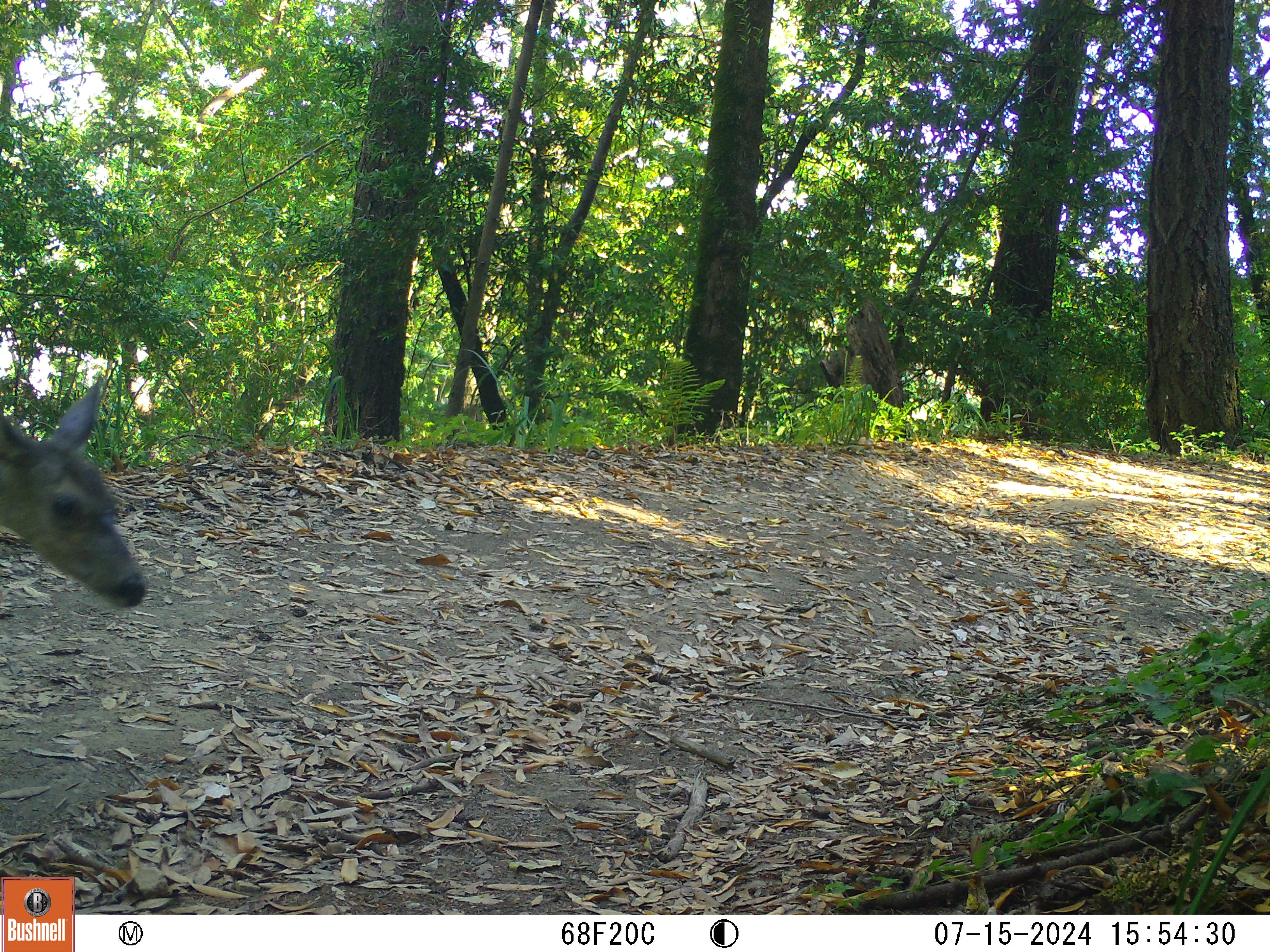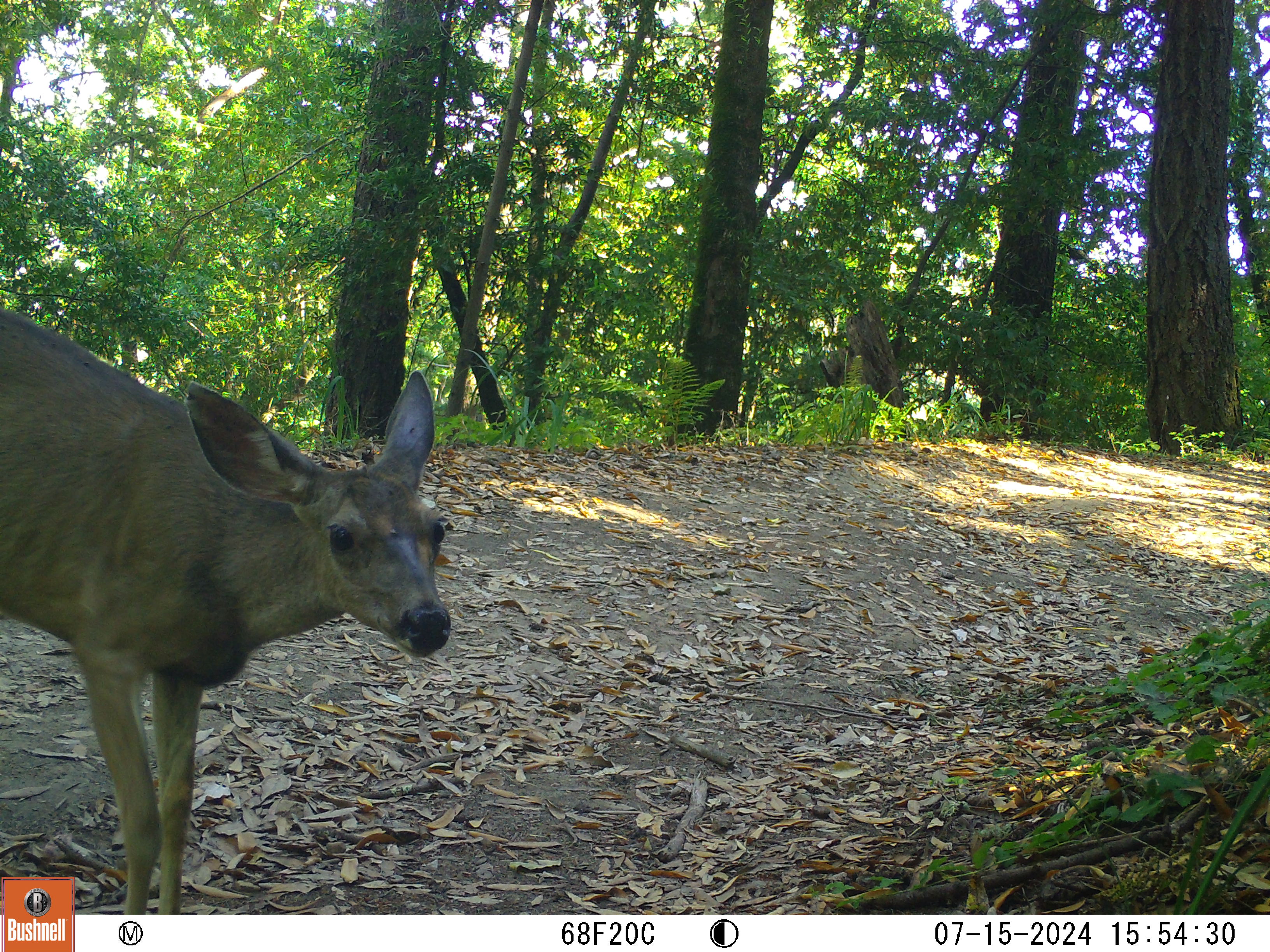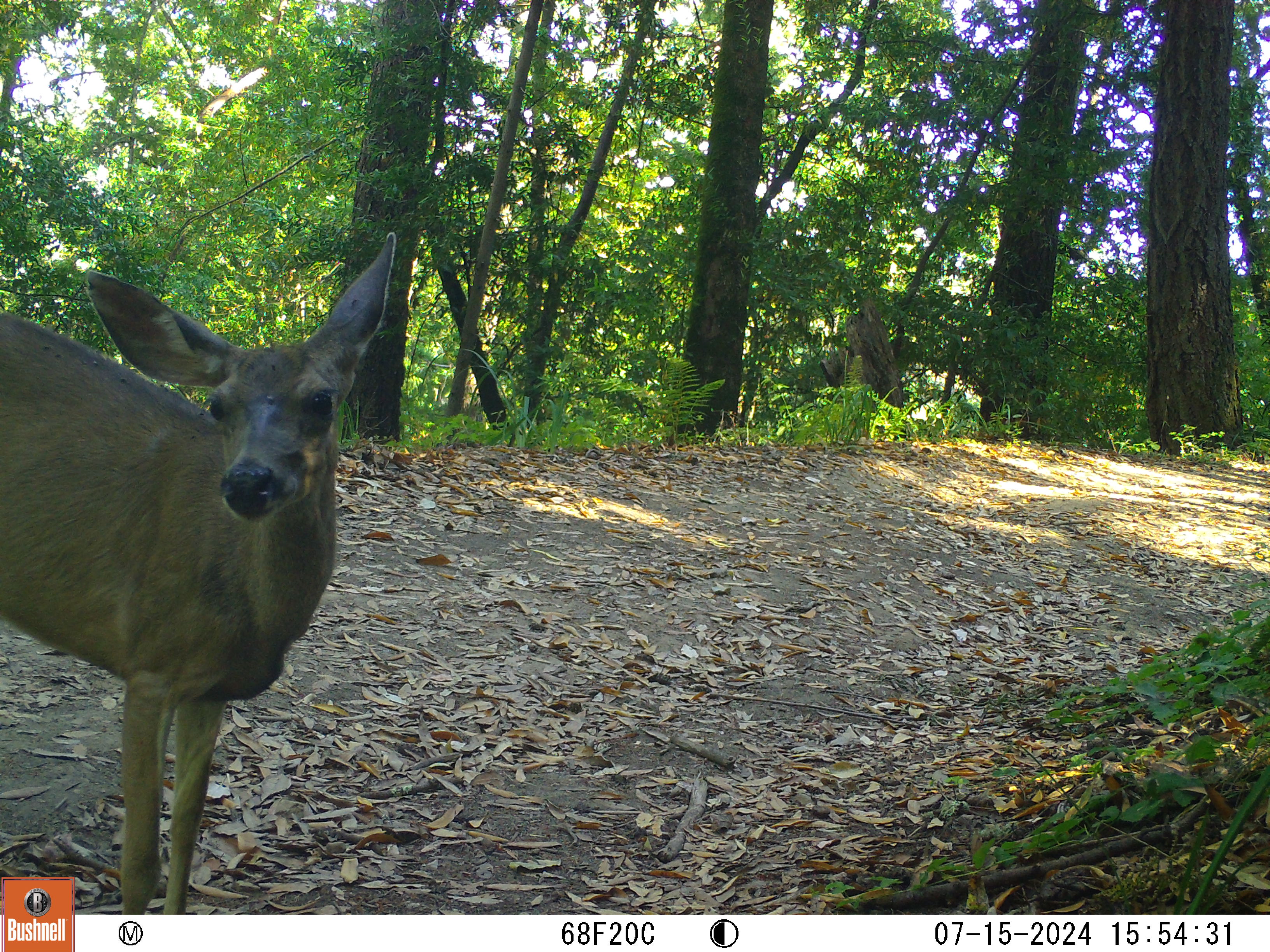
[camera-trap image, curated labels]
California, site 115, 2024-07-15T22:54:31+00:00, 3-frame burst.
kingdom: Animalia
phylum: Chordata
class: Mammalia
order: Artiodactyla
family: Cervidae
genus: Odocoileus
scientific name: Odocoileus hemionus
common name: mule deer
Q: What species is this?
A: Mule deer (Odocoileus hemionus).